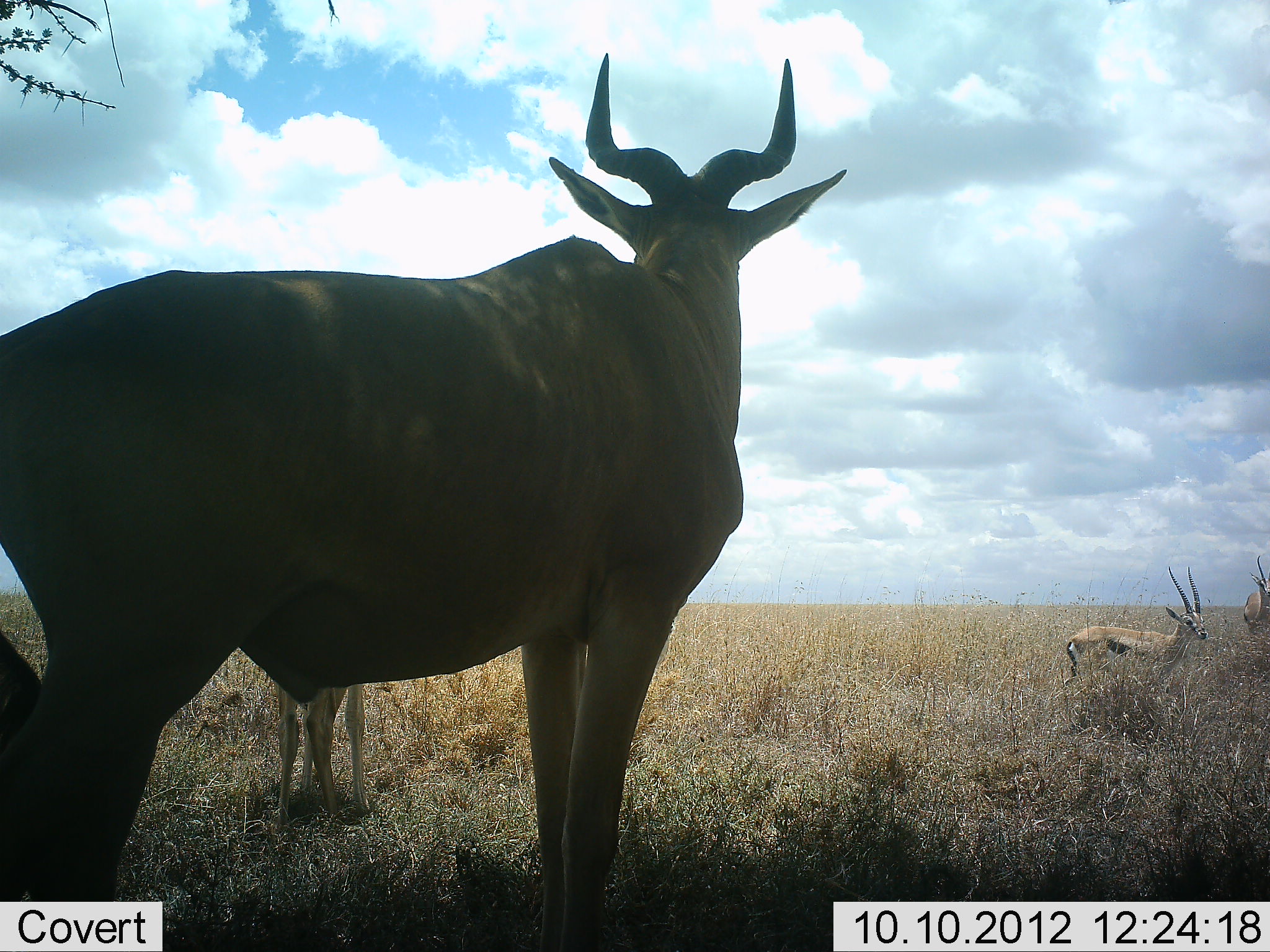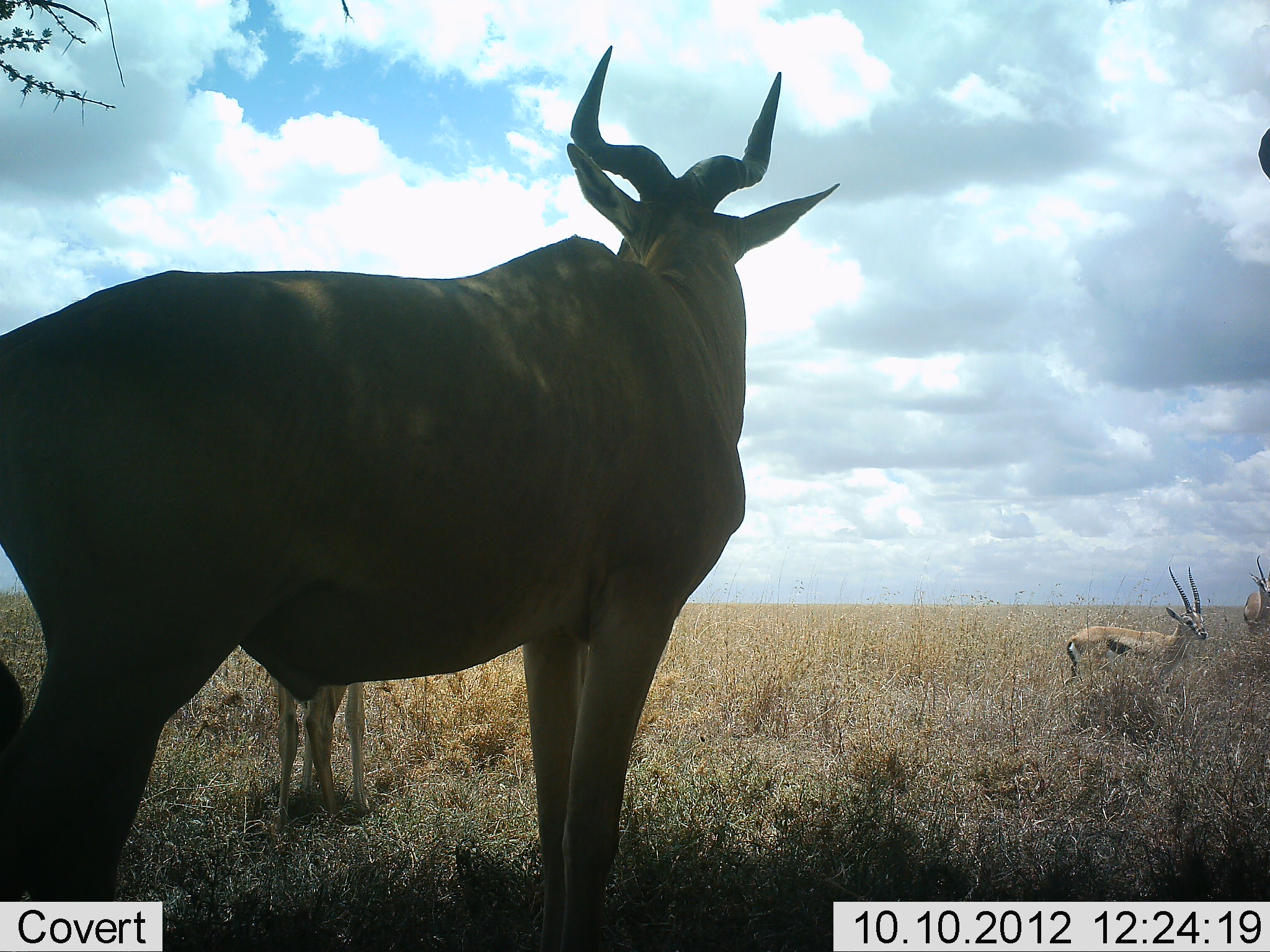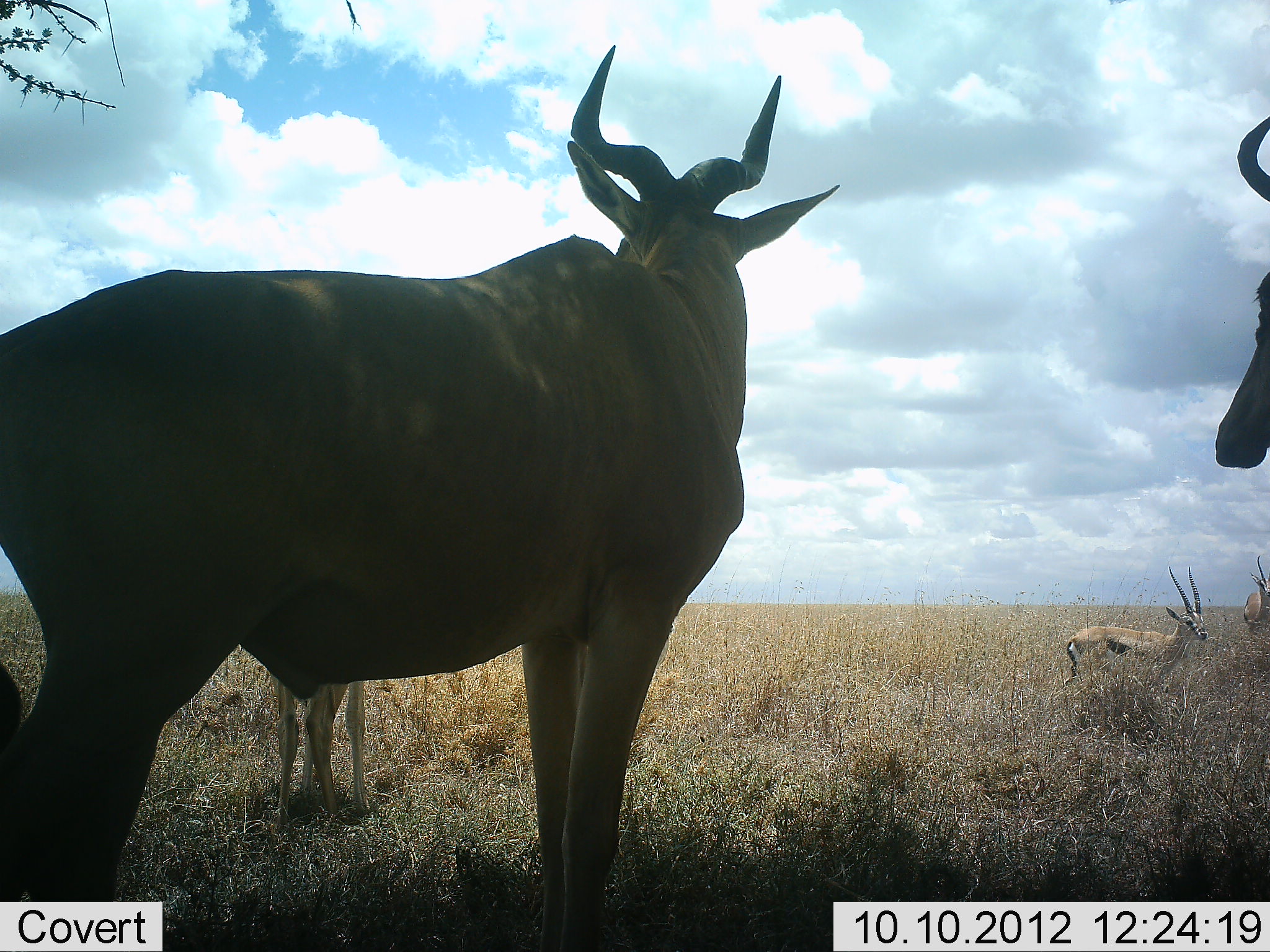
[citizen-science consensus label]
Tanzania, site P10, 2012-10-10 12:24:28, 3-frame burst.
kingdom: Animalia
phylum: Chordata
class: Mammalia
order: Artiodactyla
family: Bovidae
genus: Eudorcas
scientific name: Eudorcas thomsonii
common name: thomson's gazelle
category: gazellethomsons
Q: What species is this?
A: Gazellethomsons (thomson's gazelle) (Eudorcas thomsonii).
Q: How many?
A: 3.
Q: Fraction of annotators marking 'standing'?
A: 100%.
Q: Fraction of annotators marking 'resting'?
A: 0%.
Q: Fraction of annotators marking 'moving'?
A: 0%.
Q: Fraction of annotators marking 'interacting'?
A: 0%.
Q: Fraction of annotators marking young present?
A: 0%.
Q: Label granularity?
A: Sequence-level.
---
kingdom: Animalia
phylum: Chordata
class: Mammalia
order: Artiodactyla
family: Bovidae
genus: Alcelaphus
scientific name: Alcelaphus buselaphus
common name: hartebeest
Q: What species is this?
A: Hartebeest (Alcelaphus buselaphus).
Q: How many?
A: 2.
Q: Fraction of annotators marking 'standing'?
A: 100%.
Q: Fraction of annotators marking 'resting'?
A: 0%.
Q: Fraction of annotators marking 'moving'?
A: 20%.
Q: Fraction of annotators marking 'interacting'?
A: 0%.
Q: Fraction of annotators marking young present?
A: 10%.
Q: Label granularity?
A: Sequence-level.